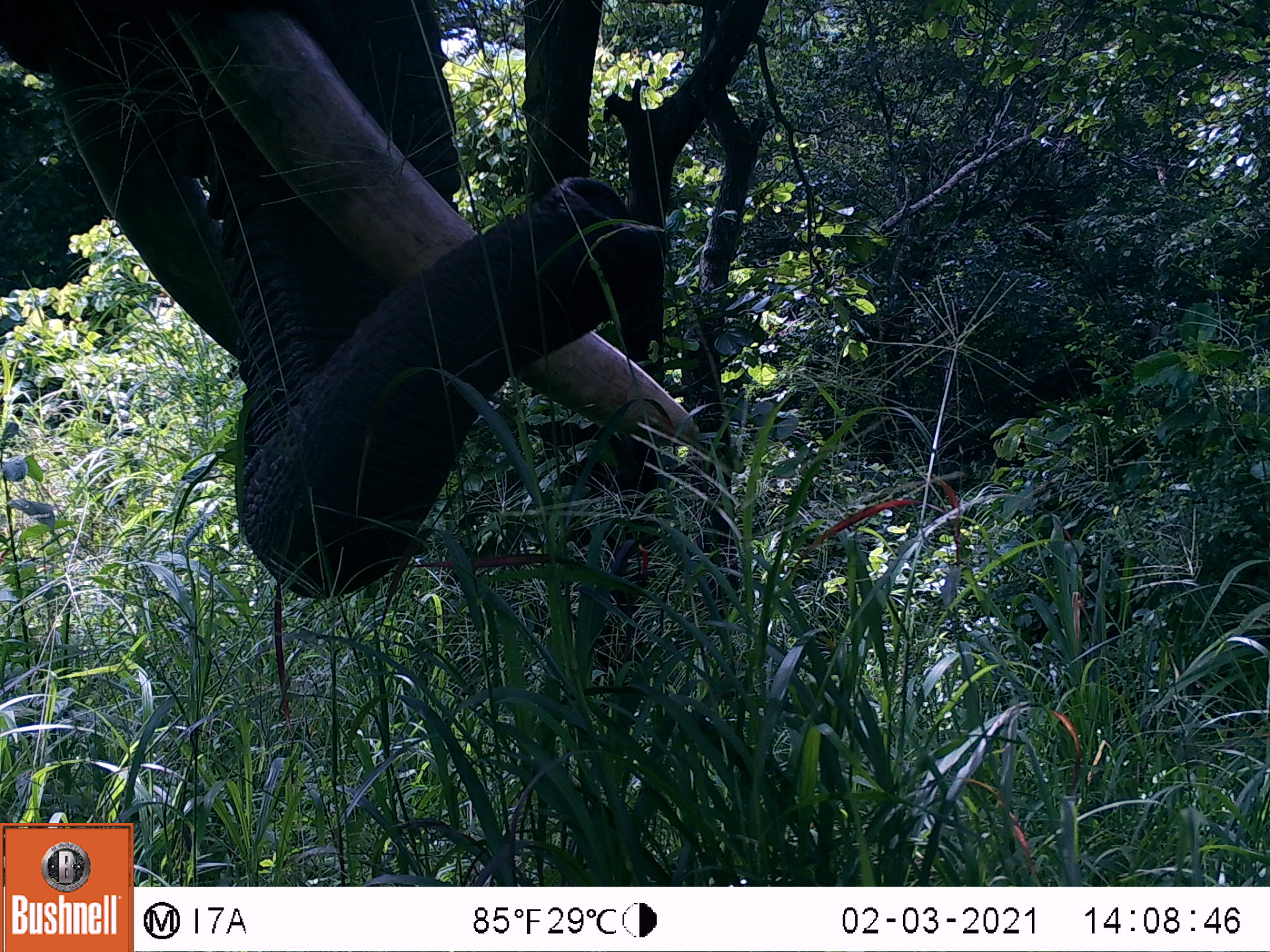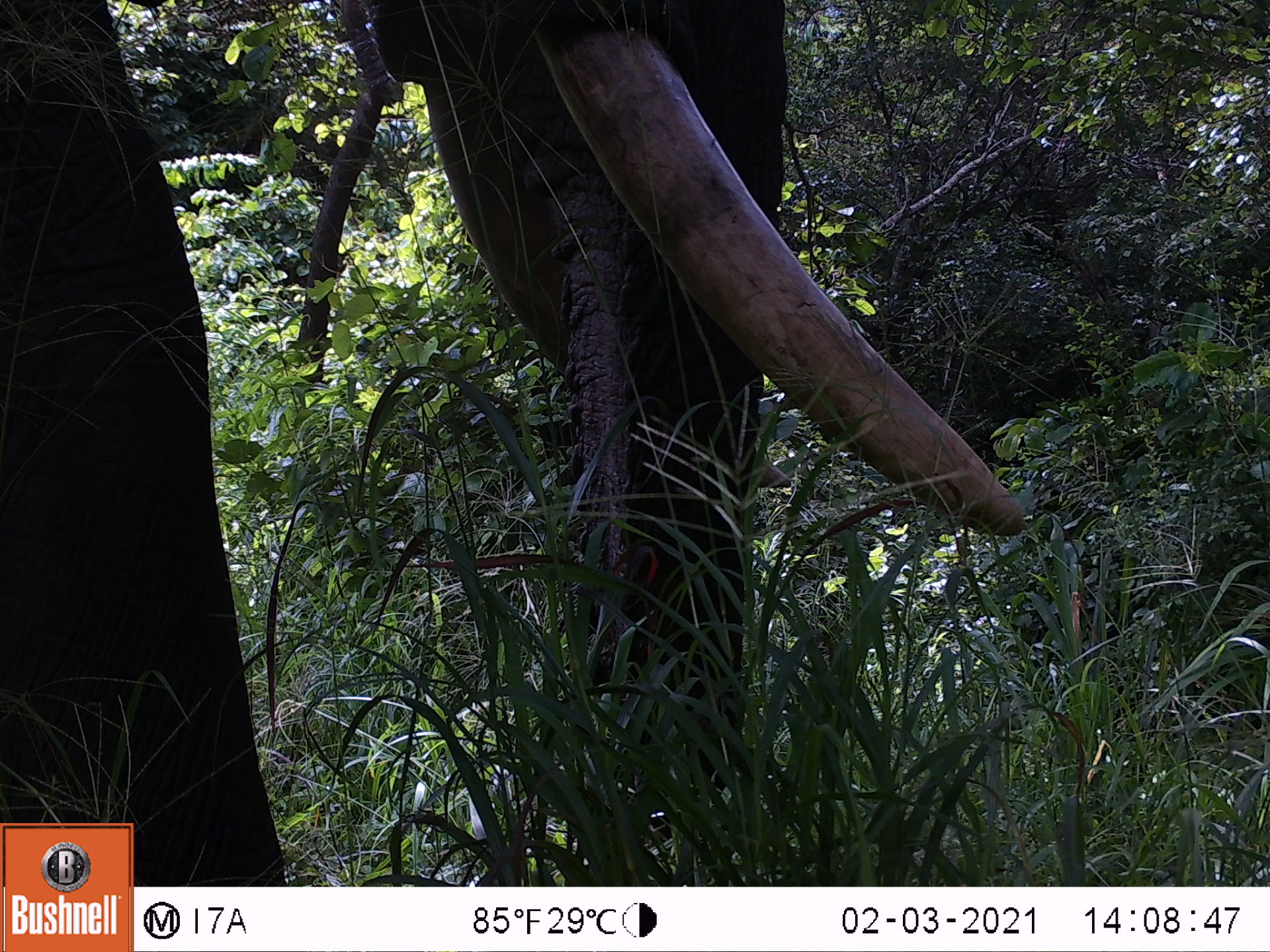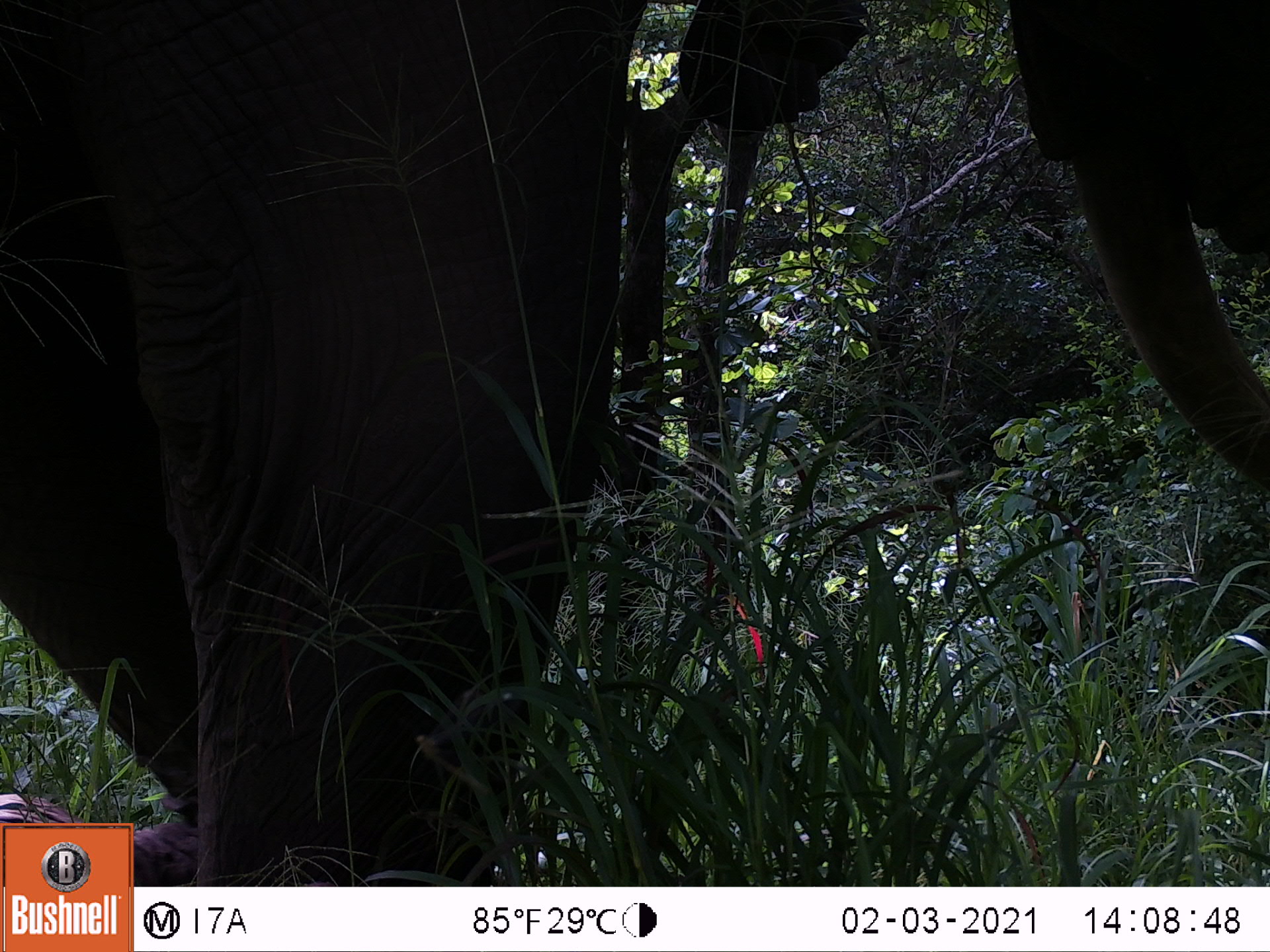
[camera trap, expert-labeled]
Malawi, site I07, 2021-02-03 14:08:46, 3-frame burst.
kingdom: Animalia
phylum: Chordata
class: Mammalia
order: Proboscidea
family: Elephantidae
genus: Loxodonta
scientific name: Loxodonta africana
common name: african savanna elephant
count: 1